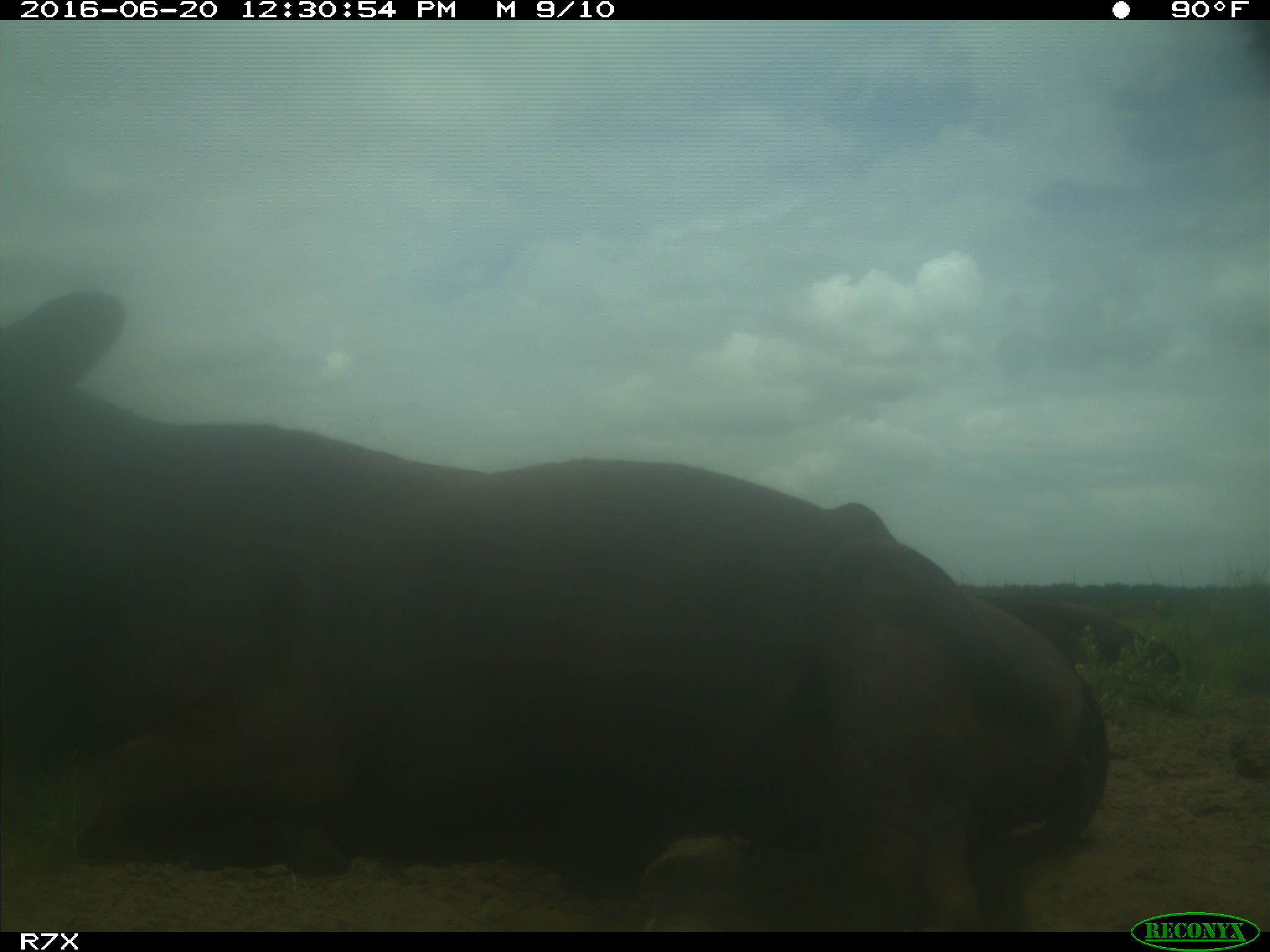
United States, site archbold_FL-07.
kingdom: Animalia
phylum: Chordata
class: Mammalia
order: Artiodactyla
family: Bovidae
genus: Bos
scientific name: Bos taurus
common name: domestic cow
Bos taurus (domestic cow).